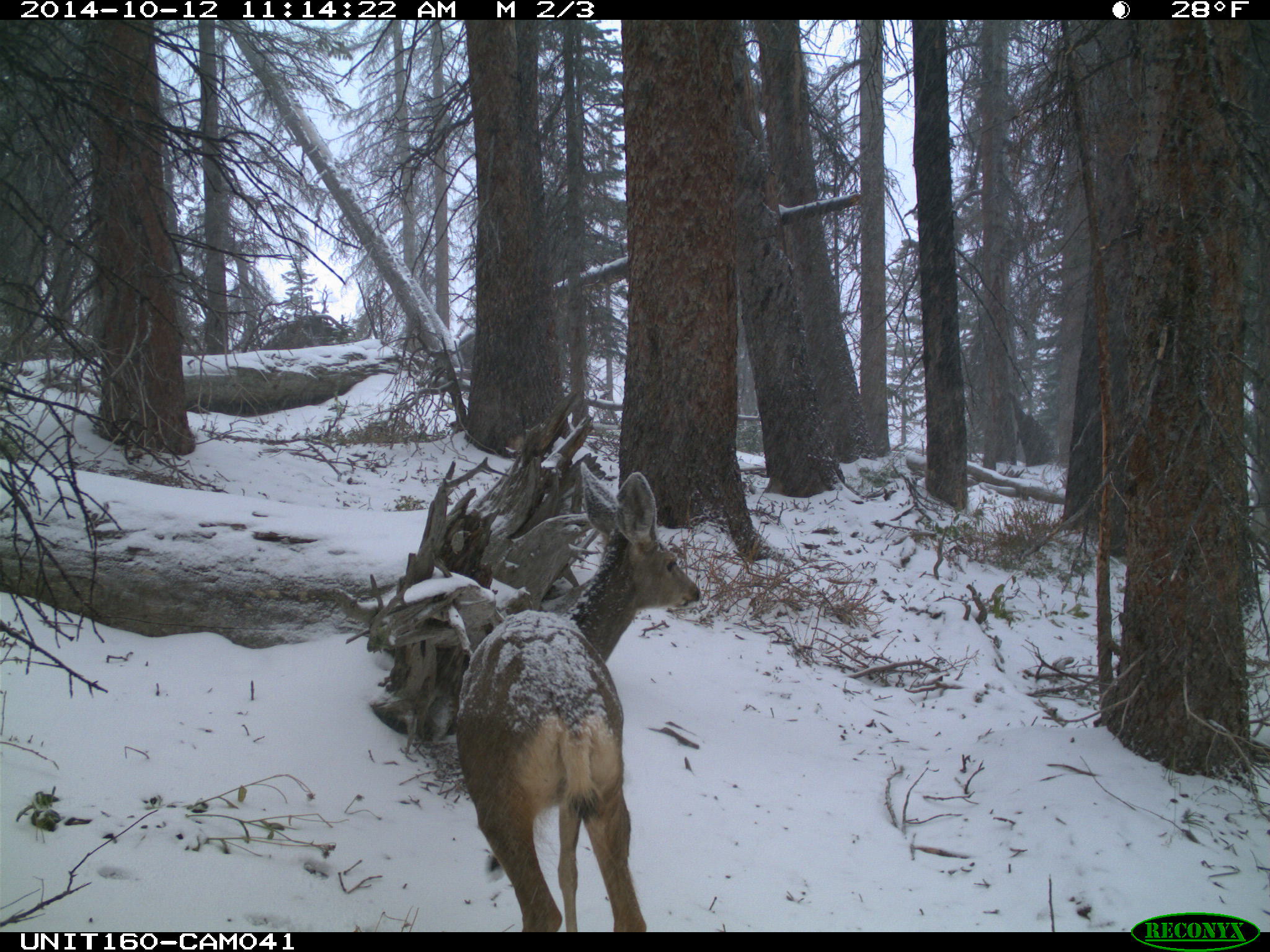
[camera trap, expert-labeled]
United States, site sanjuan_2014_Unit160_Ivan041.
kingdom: Animalia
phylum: Chordata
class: Mammalia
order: Artiodactyla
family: Cervidae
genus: Odocoileus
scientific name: Odocoileus hemionus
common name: mule deer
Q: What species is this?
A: Odocoileus hemionus (mule deer).